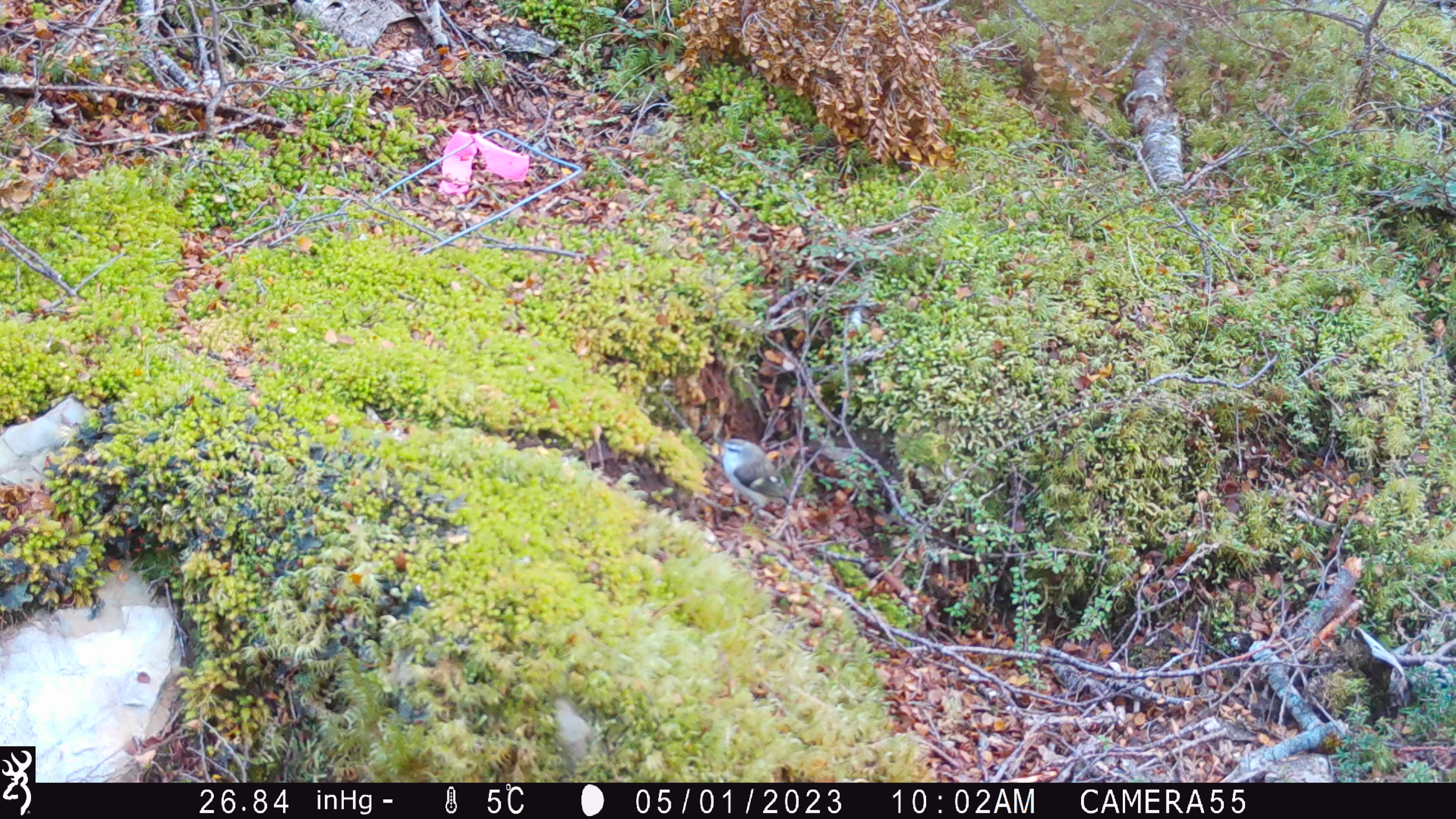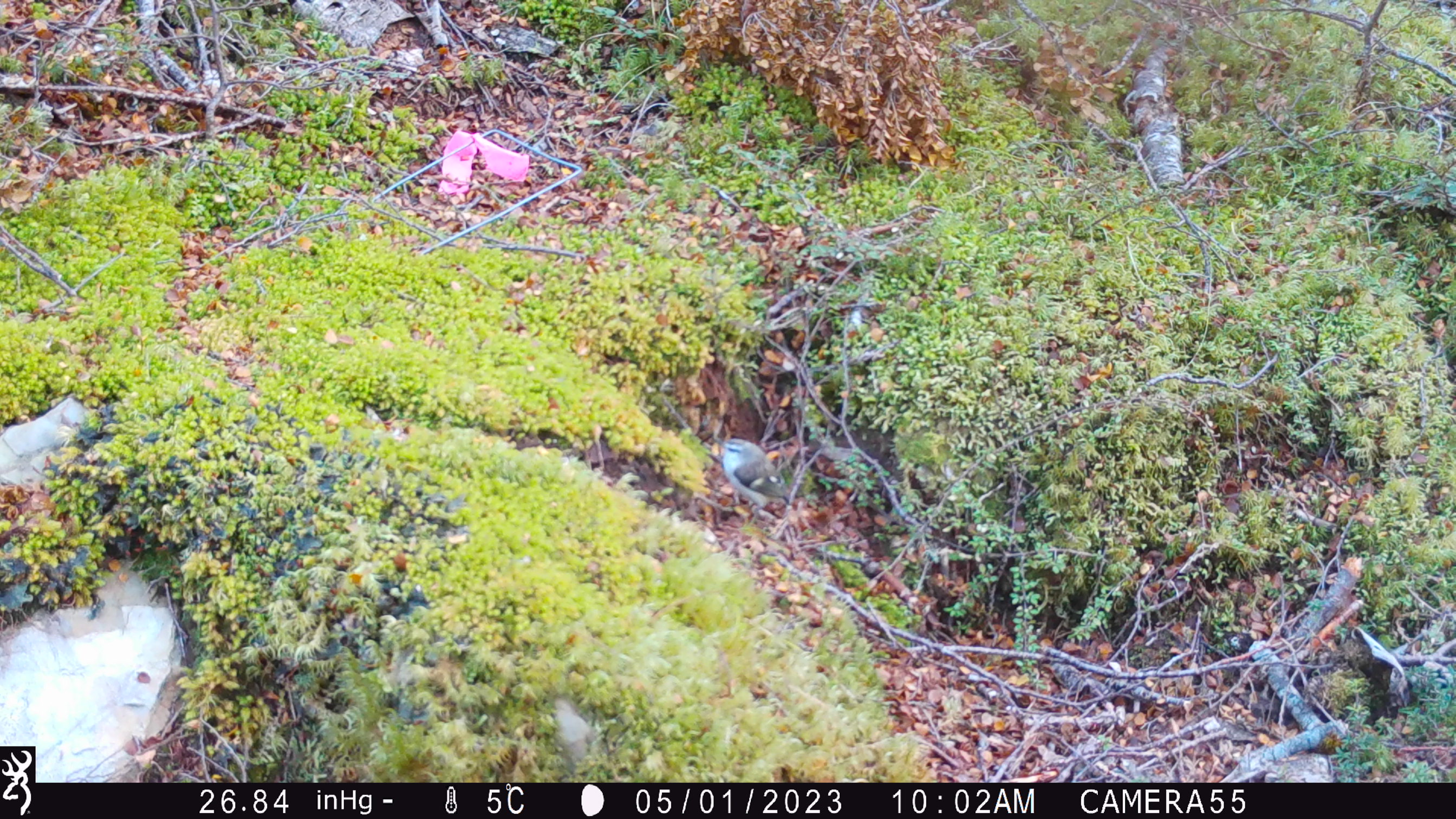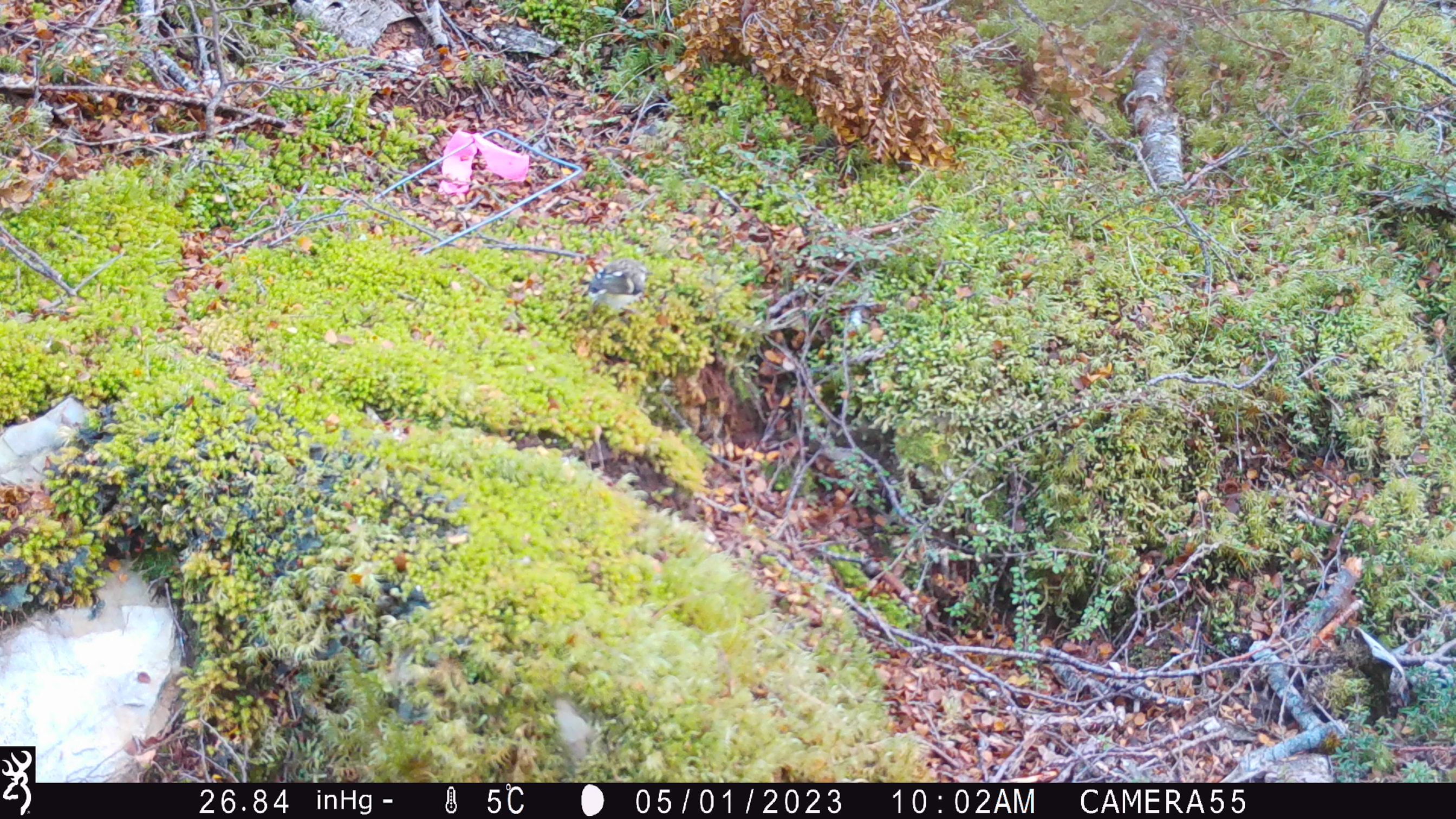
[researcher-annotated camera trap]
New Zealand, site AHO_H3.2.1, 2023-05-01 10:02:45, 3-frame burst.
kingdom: Animalia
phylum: Chordata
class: Aves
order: Passeriformes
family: Acanthisittidae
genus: Acanthisitta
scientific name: Acanthisitta chloris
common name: rifleman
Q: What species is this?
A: Rifleman (Acanthisitta chloris).